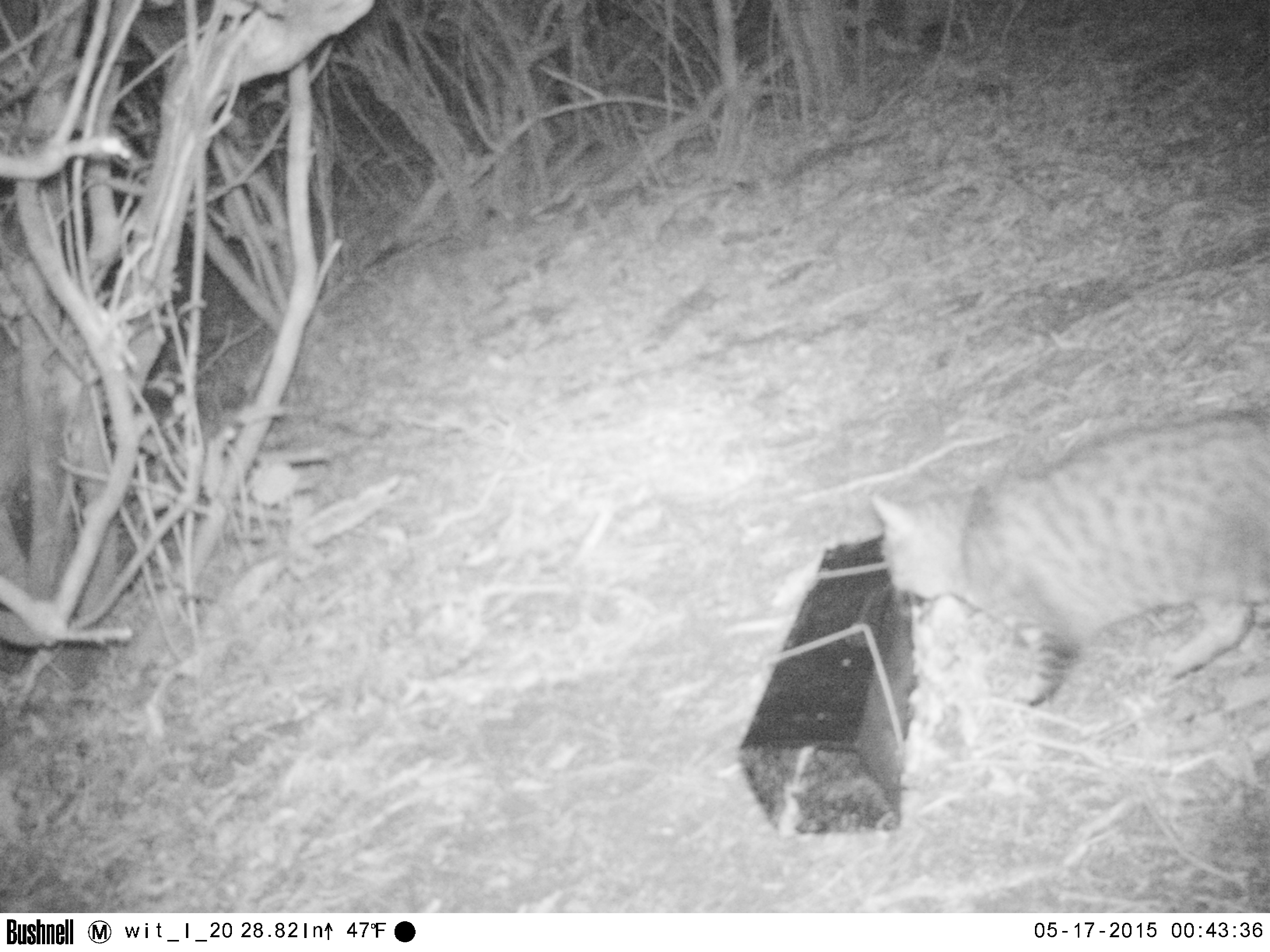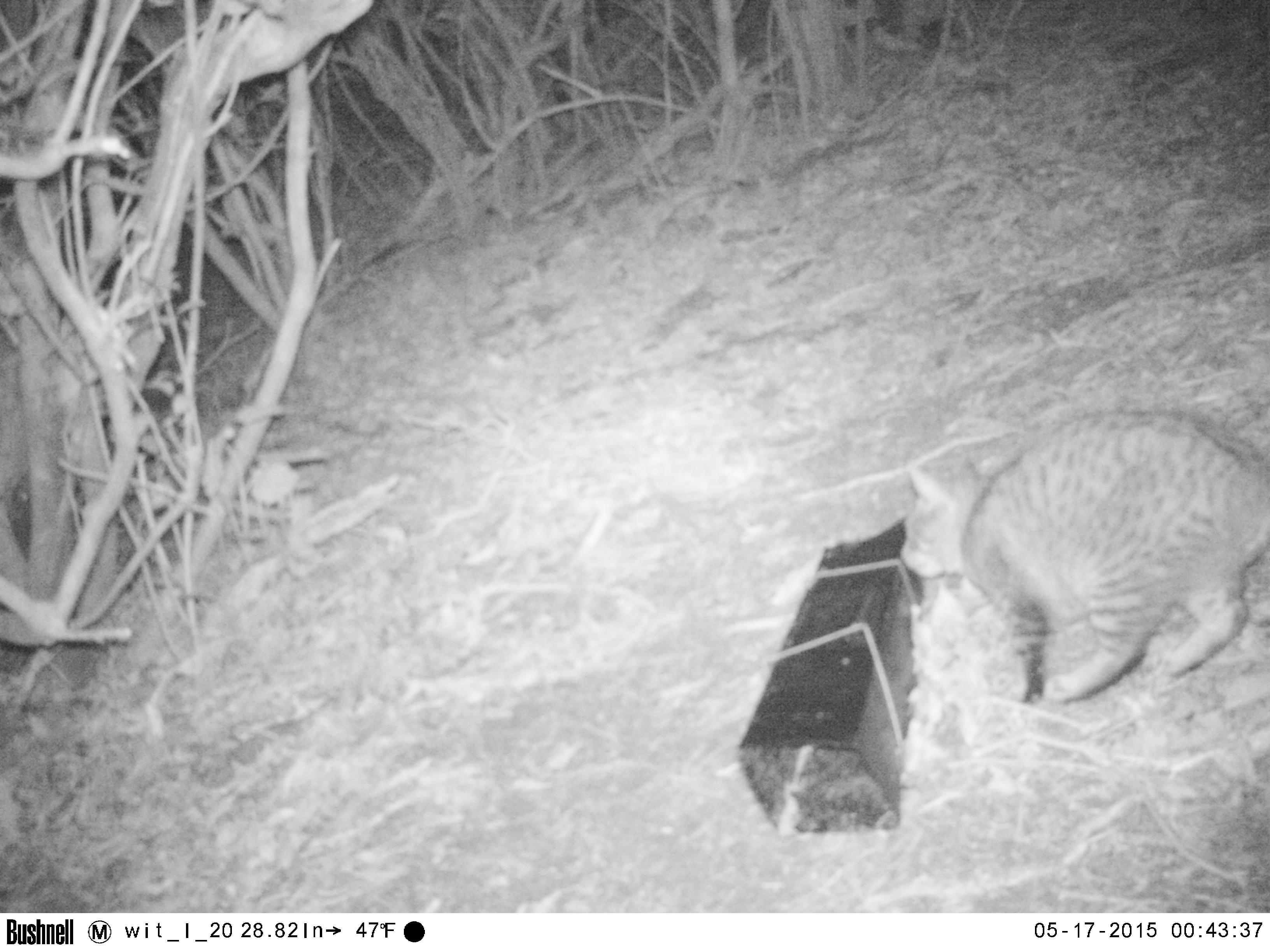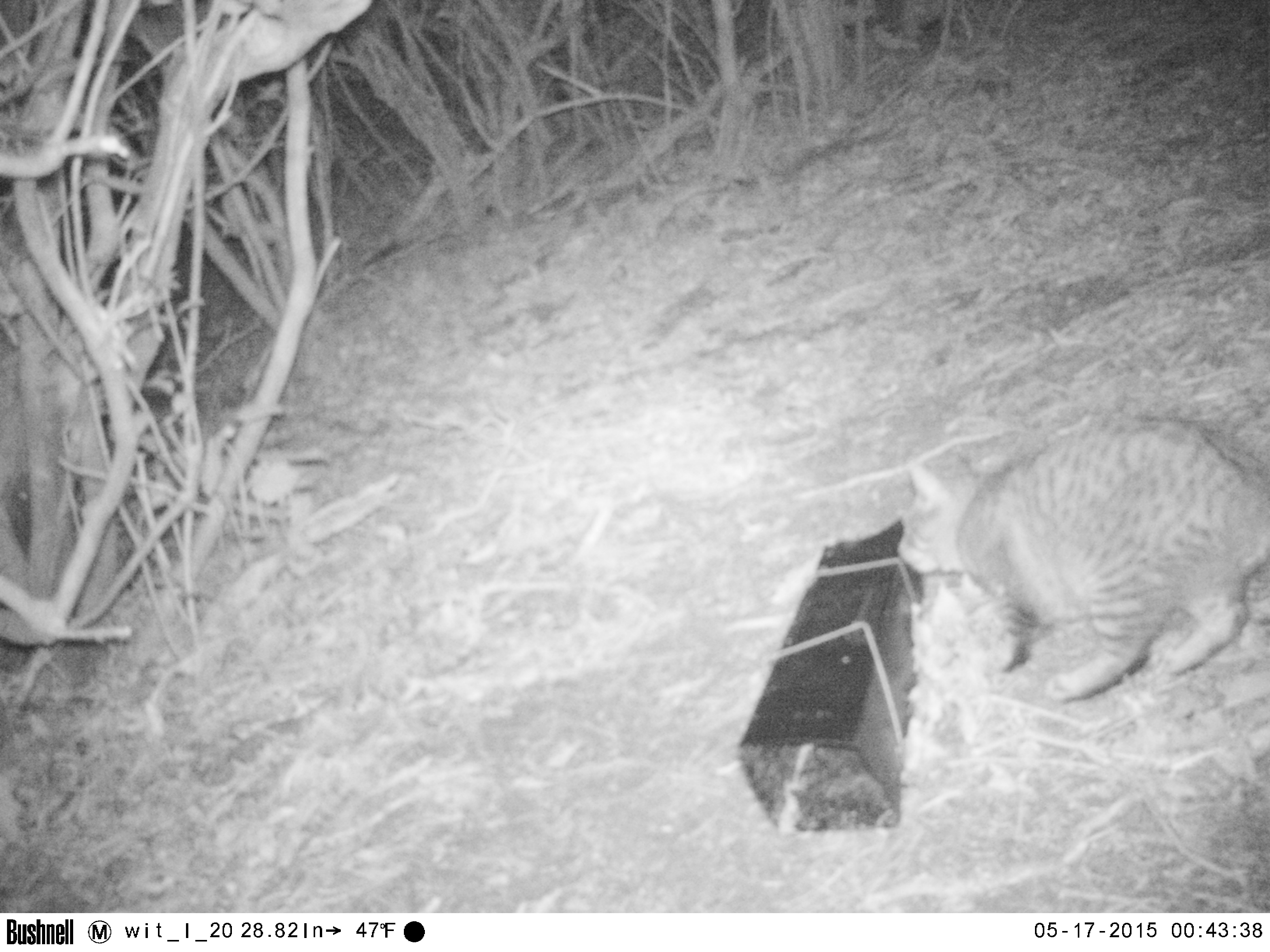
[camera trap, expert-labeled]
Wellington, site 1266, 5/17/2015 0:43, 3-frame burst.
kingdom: Animalia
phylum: Chordata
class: Mammalia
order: Carnivora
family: Felidae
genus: Felis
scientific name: Felis catus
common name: cat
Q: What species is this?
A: Cat (Felis catus).